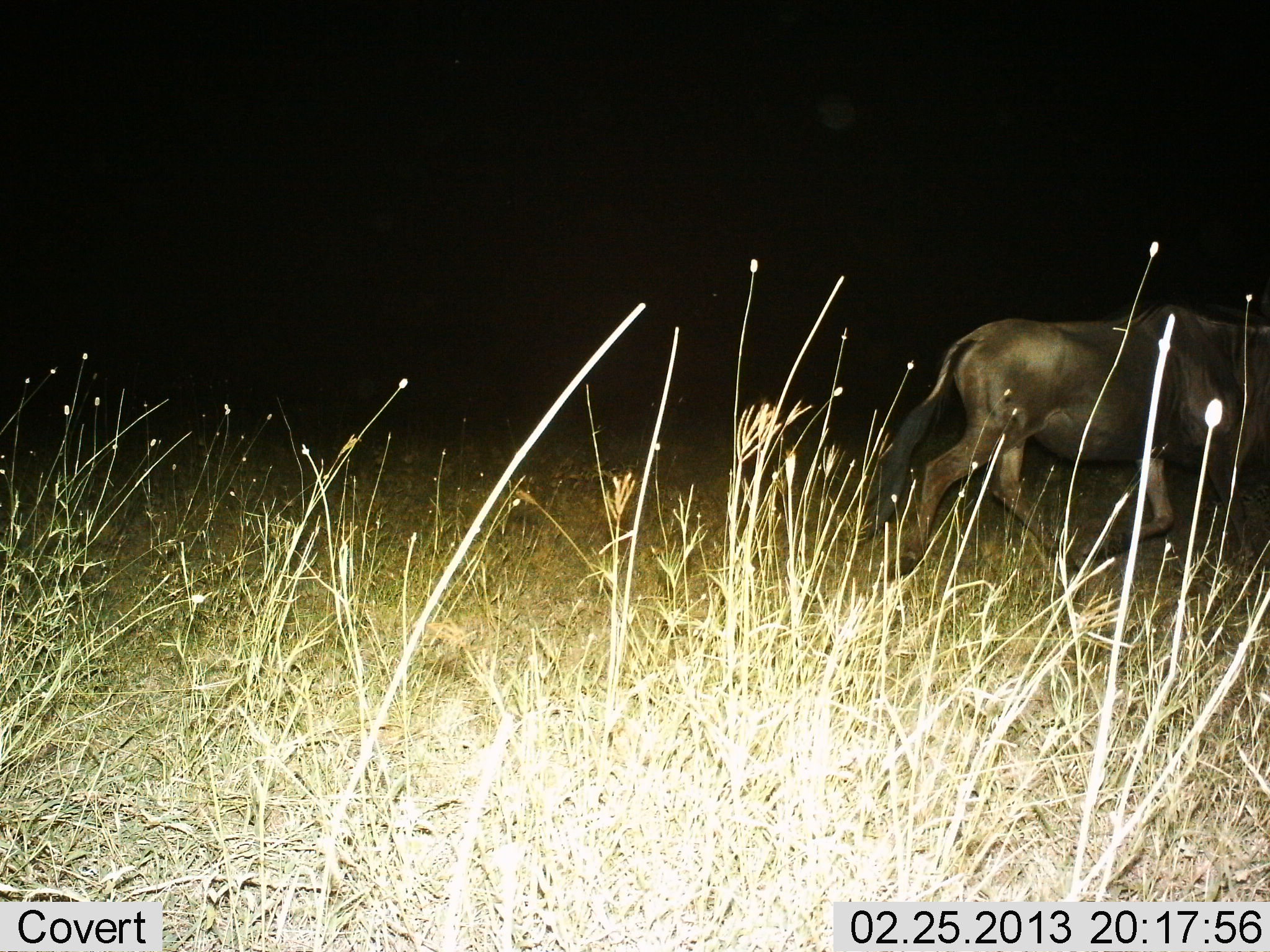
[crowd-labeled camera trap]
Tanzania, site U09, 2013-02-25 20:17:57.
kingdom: Animalia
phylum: Chordata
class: Mammalia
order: Artiodactyla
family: Bovidae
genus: Connochaetes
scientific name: Connochaetes taurinus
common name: blue wildebeest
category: wildebeest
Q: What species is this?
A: Wildebeest (blue wildebeest) (Connochaetes taurinus).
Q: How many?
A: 1.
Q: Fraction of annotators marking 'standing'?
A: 0%.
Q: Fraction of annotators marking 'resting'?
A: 0%.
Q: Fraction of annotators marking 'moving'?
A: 100%.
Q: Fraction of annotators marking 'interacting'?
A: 0%.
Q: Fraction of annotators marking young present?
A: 0%.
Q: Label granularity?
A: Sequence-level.